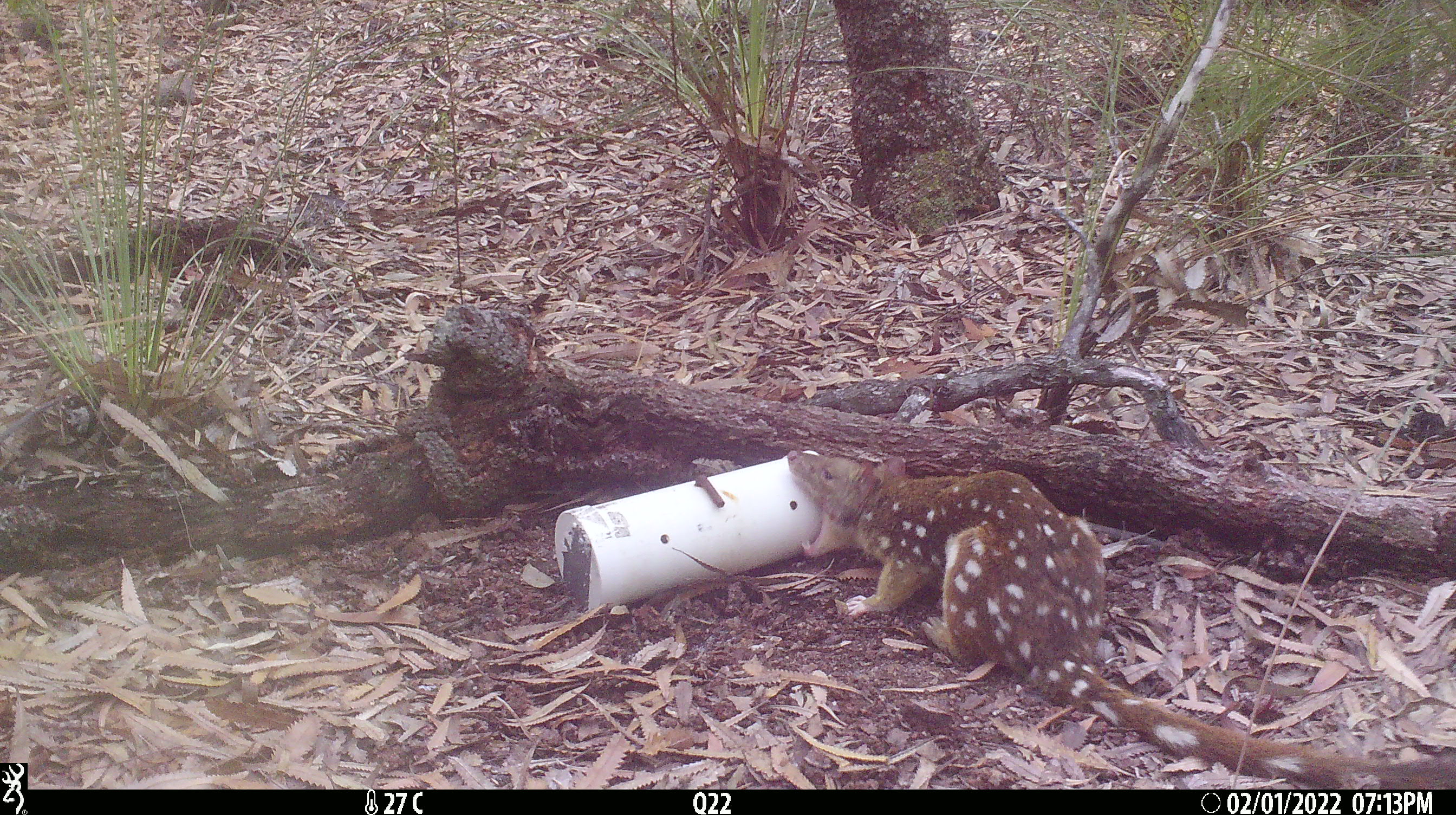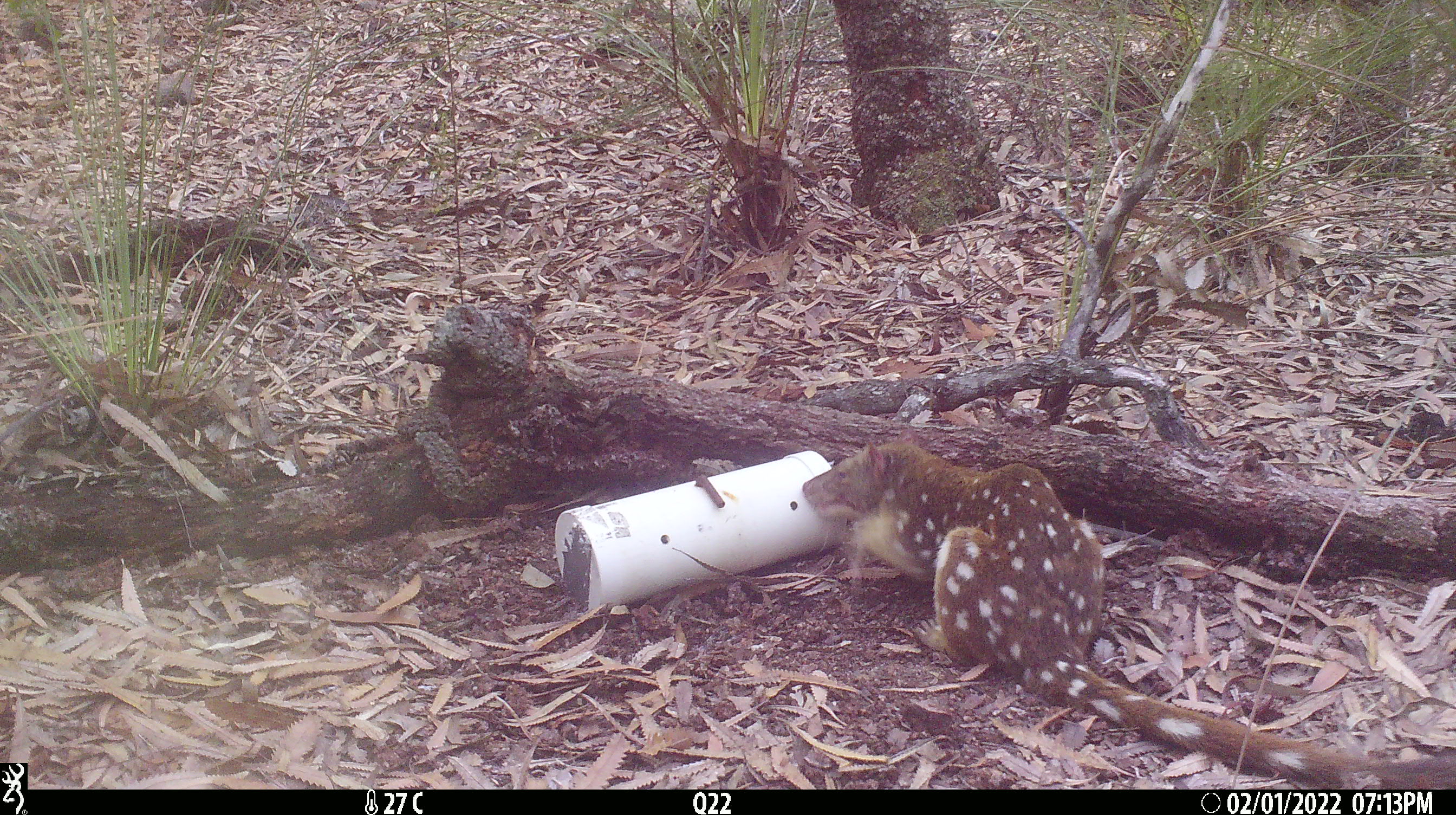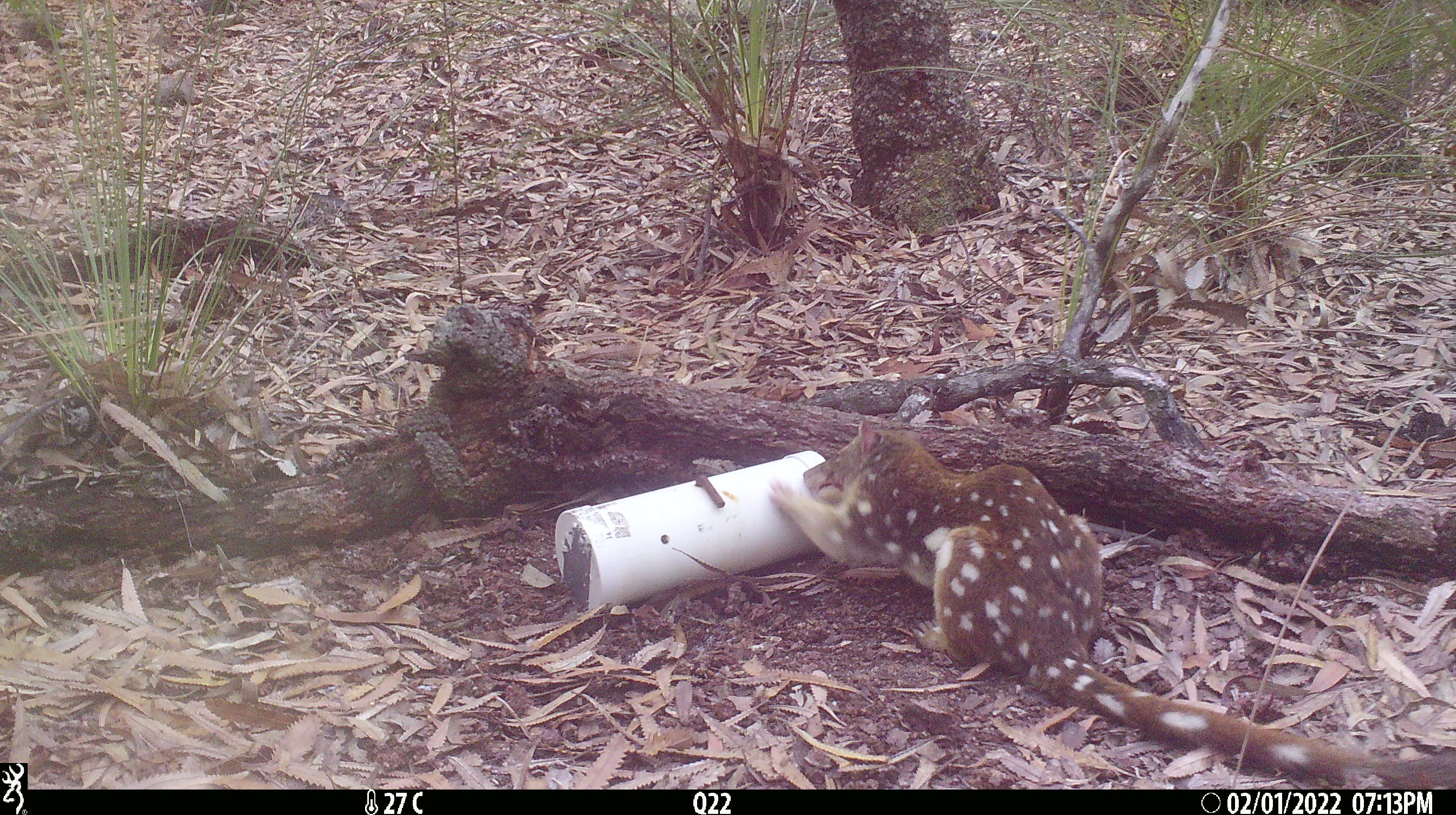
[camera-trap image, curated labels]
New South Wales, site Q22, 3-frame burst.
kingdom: Animalia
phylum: Chordata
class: Mammalia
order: Dasyuromorphia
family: Dasyuridae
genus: Dasyurus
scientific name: Dasyurus maculatus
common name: spotted-tailed quoll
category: quoll